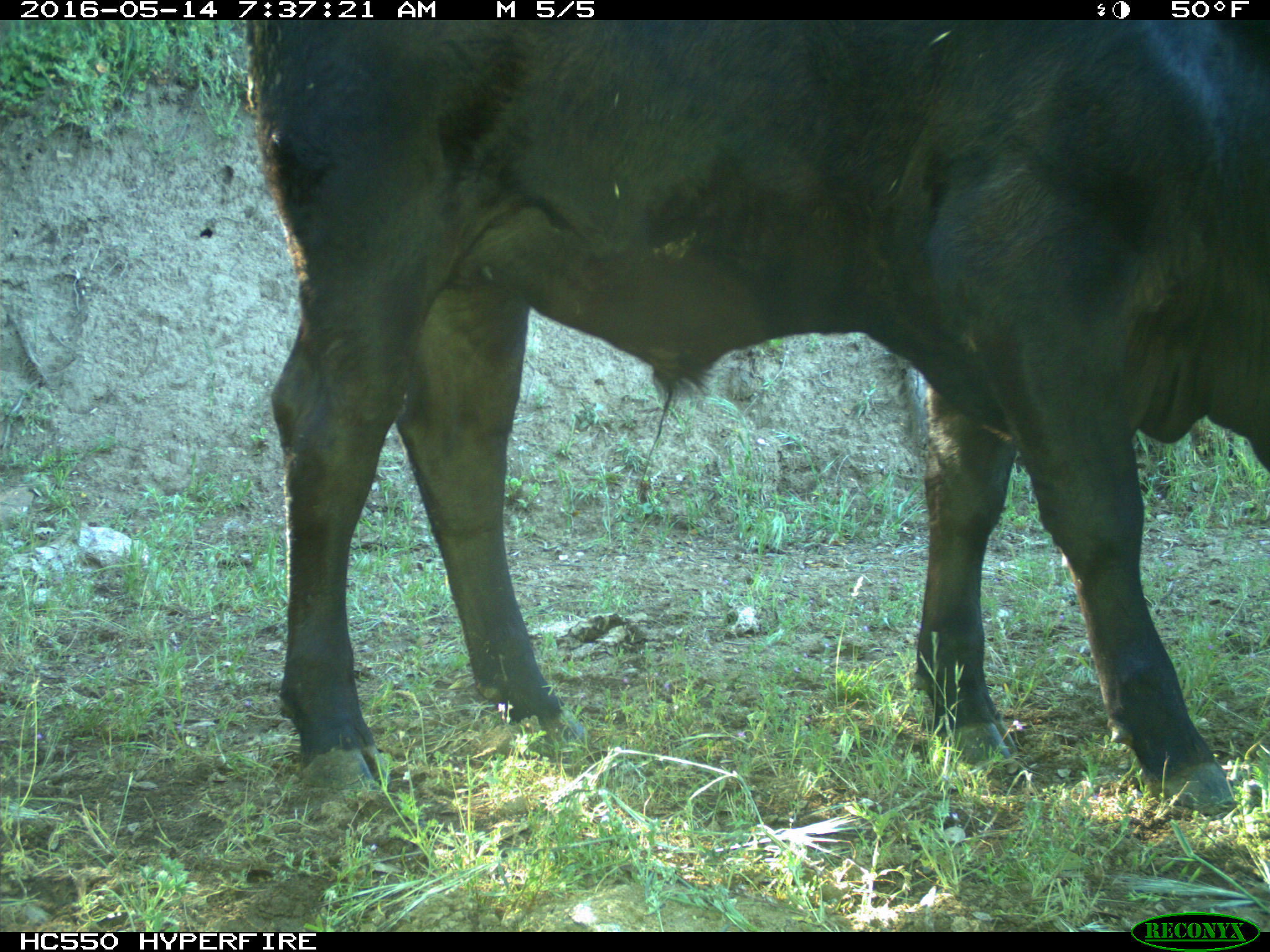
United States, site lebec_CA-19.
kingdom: Animalia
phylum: Chordata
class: Mammalia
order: Artiodactyla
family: Bovidae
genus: Bos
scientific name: Bos taurus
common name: domestic cow